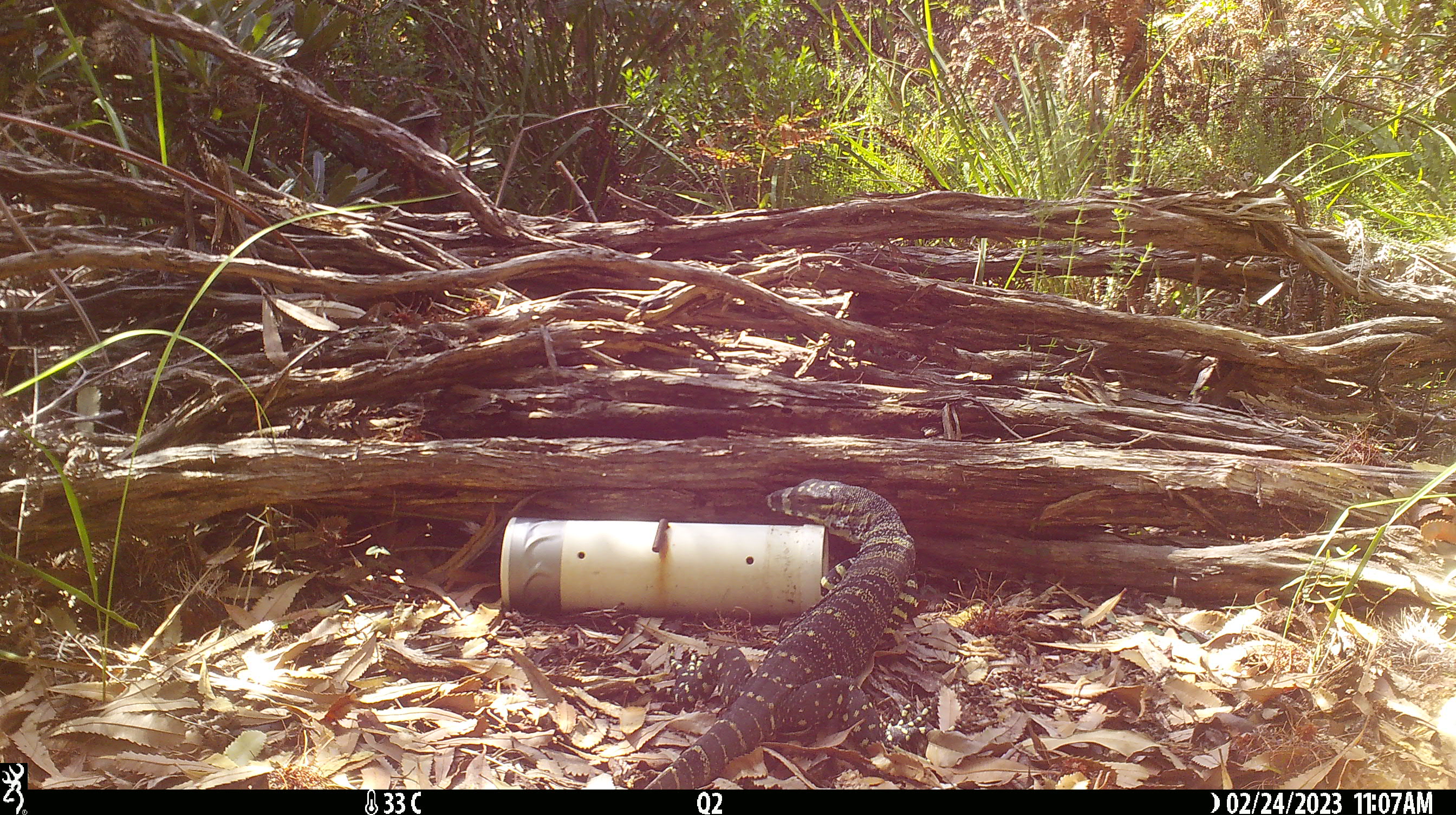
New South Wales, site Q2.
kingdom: Animalia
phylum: Chordata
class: Reptilia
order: Squamata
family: Varanidae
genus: Varanus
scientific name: Varanus varius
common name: lace monitor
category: goanna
Goanna (lace monitor) (Varanus varius).